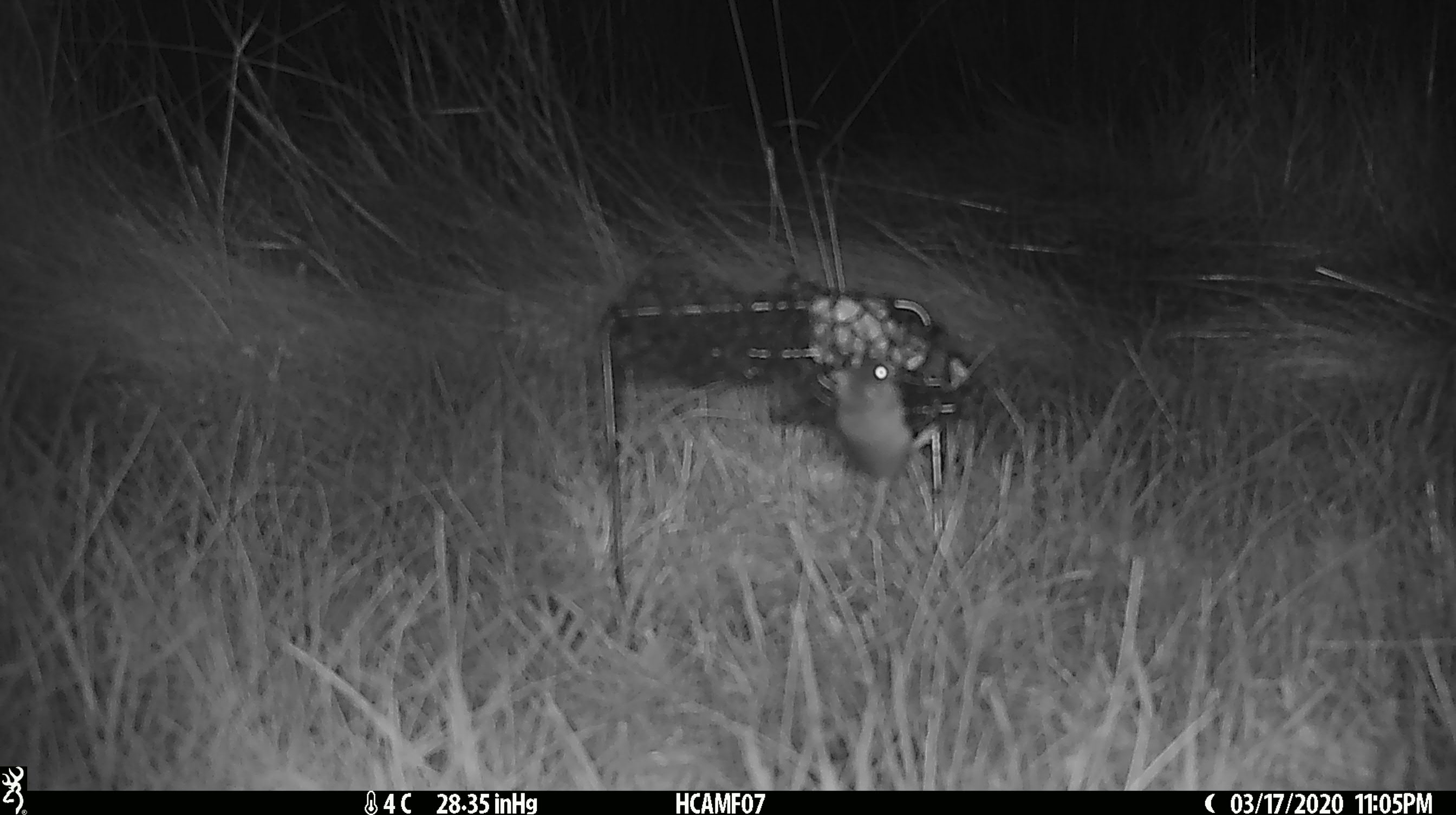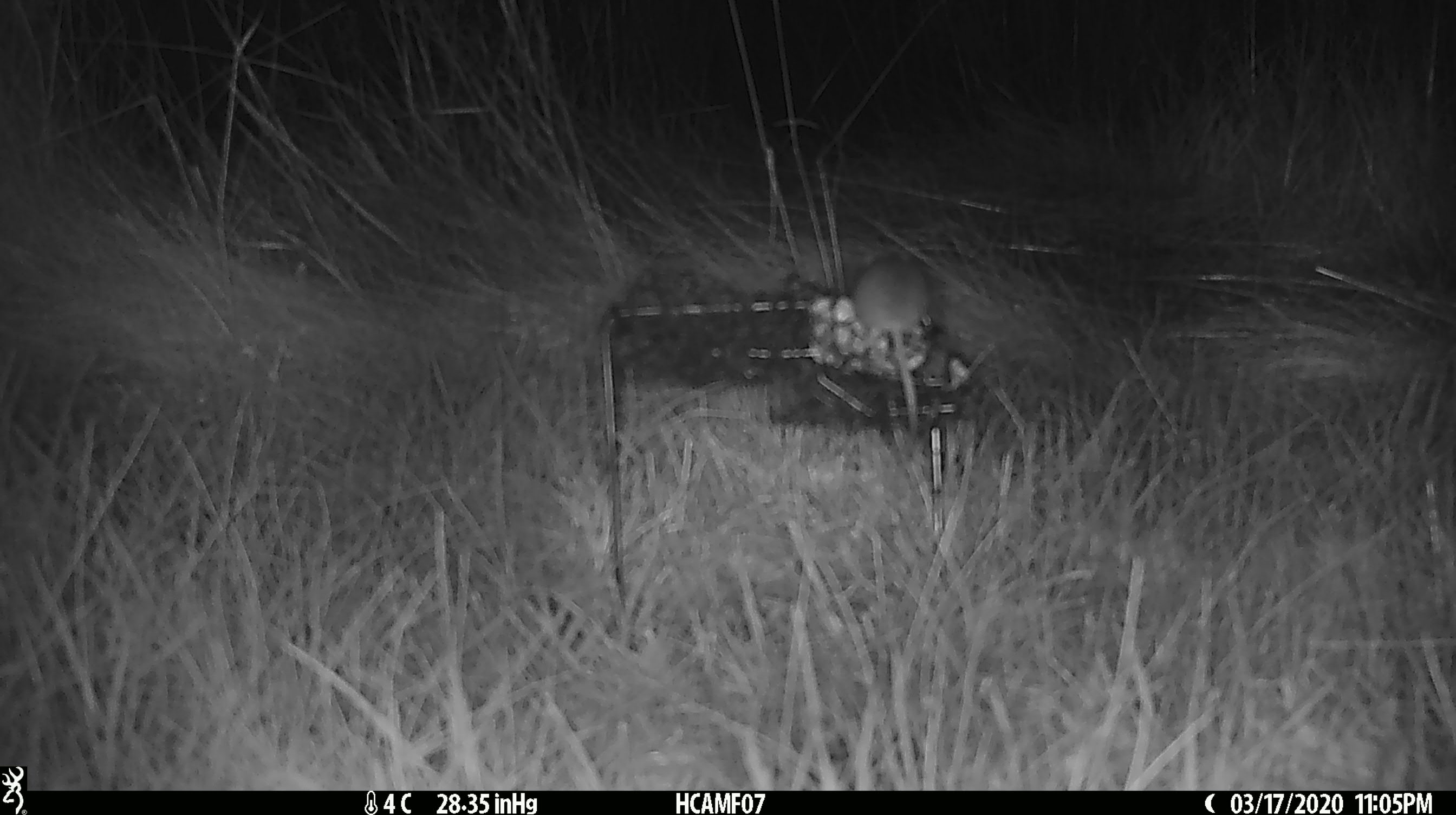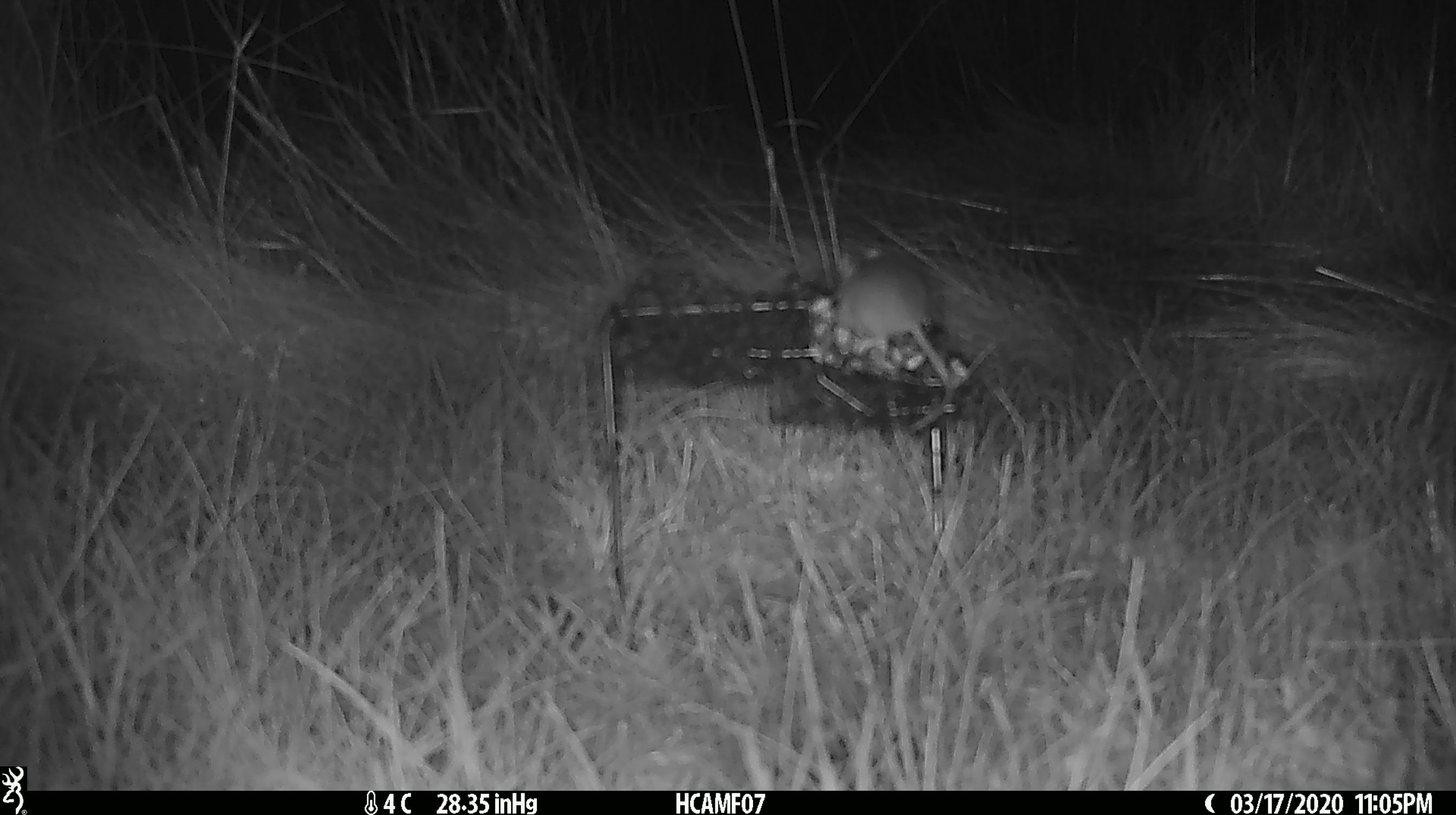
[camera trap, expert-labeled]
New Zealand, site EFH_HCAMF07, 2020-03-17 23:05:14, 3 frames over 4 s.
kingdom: Animalia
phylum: Chordata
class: Mammalia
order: Rodentia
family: Muridae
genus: Mus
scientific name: Mus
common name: mouse